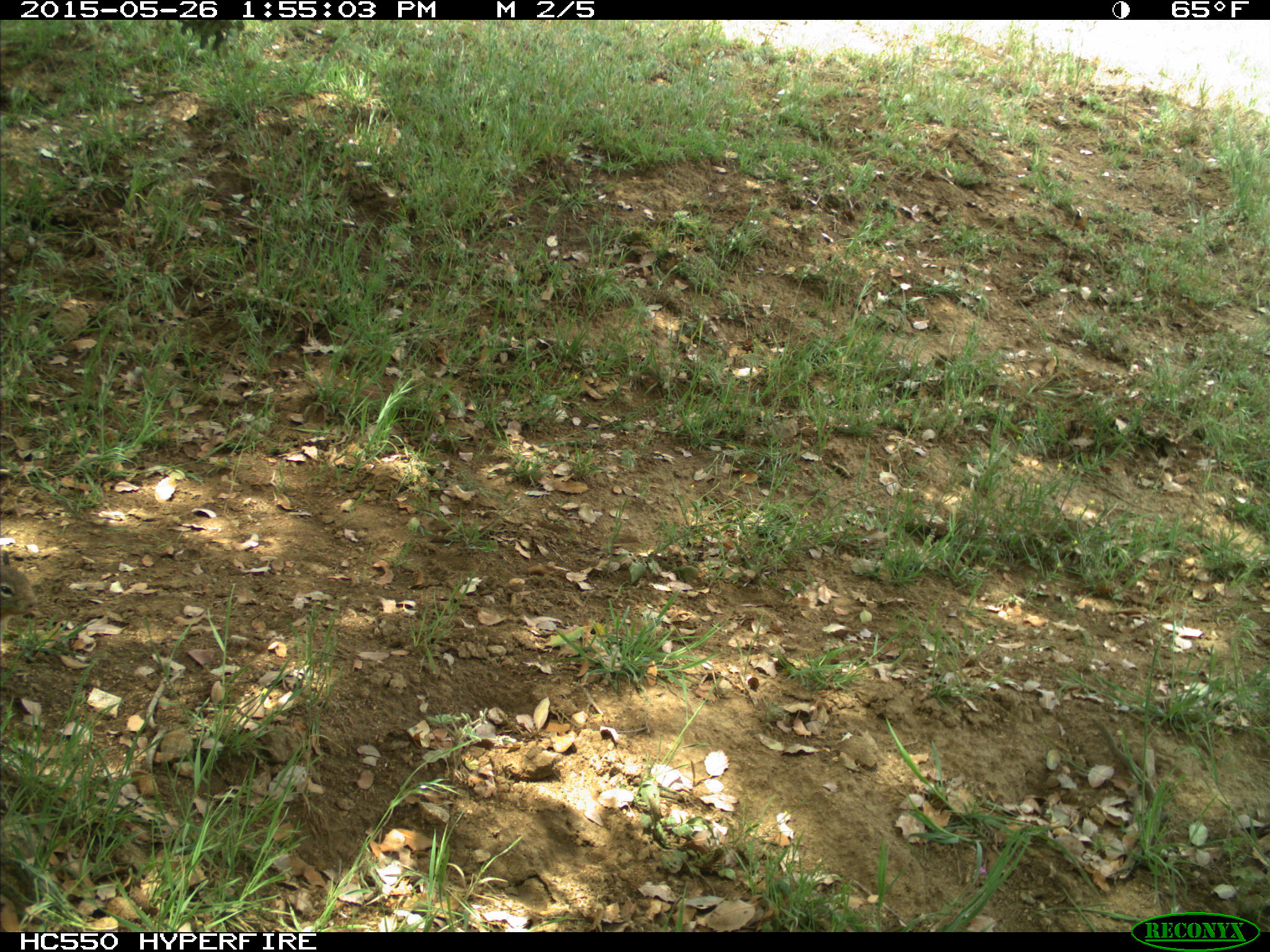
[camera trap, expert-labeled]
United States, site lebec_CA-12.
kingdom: Animalia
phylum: Chordata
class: Mammalia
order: Rodentia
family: Sciuridae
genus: Otospermophilus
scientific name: Otospermophilus beecheyi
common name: california ground squirrel